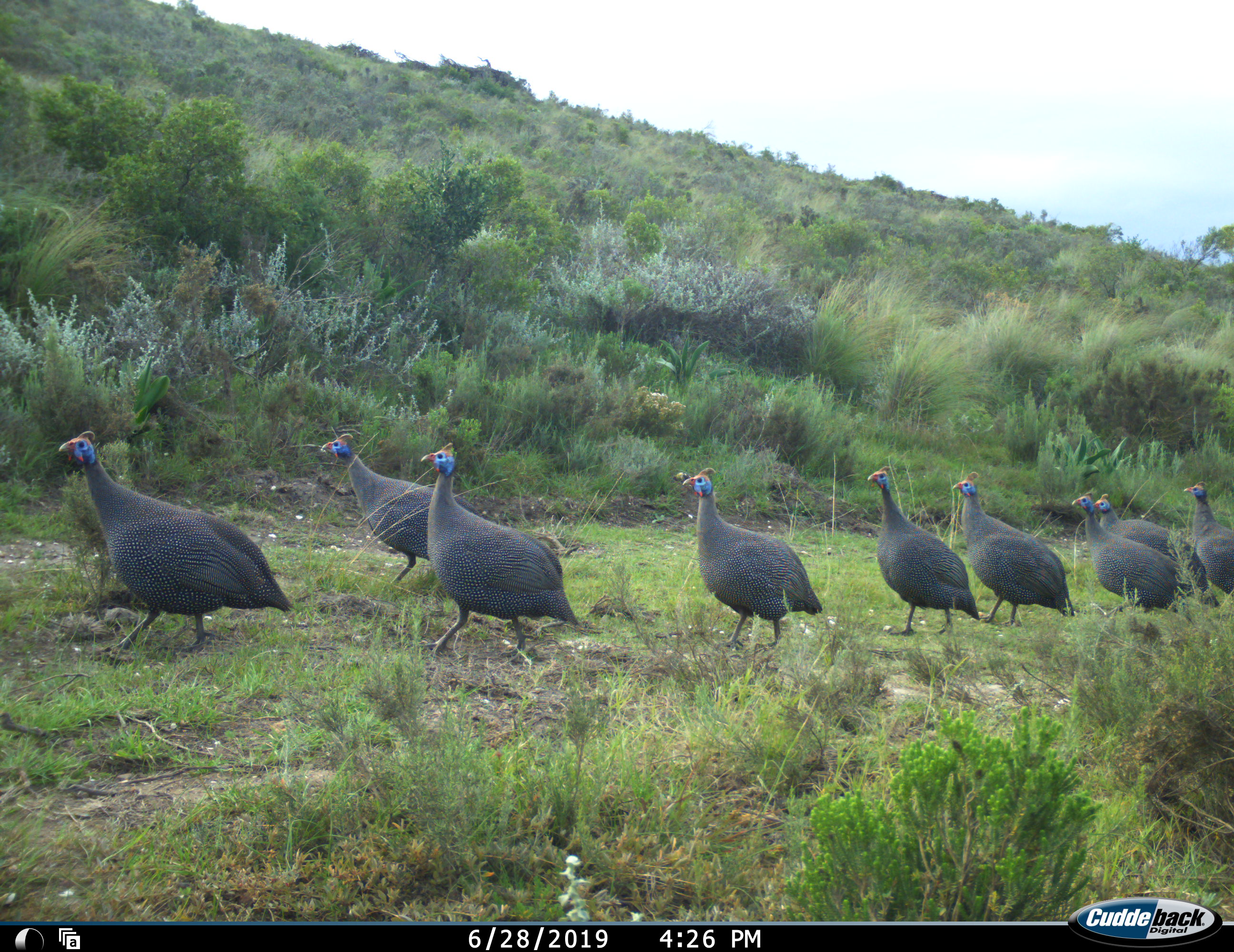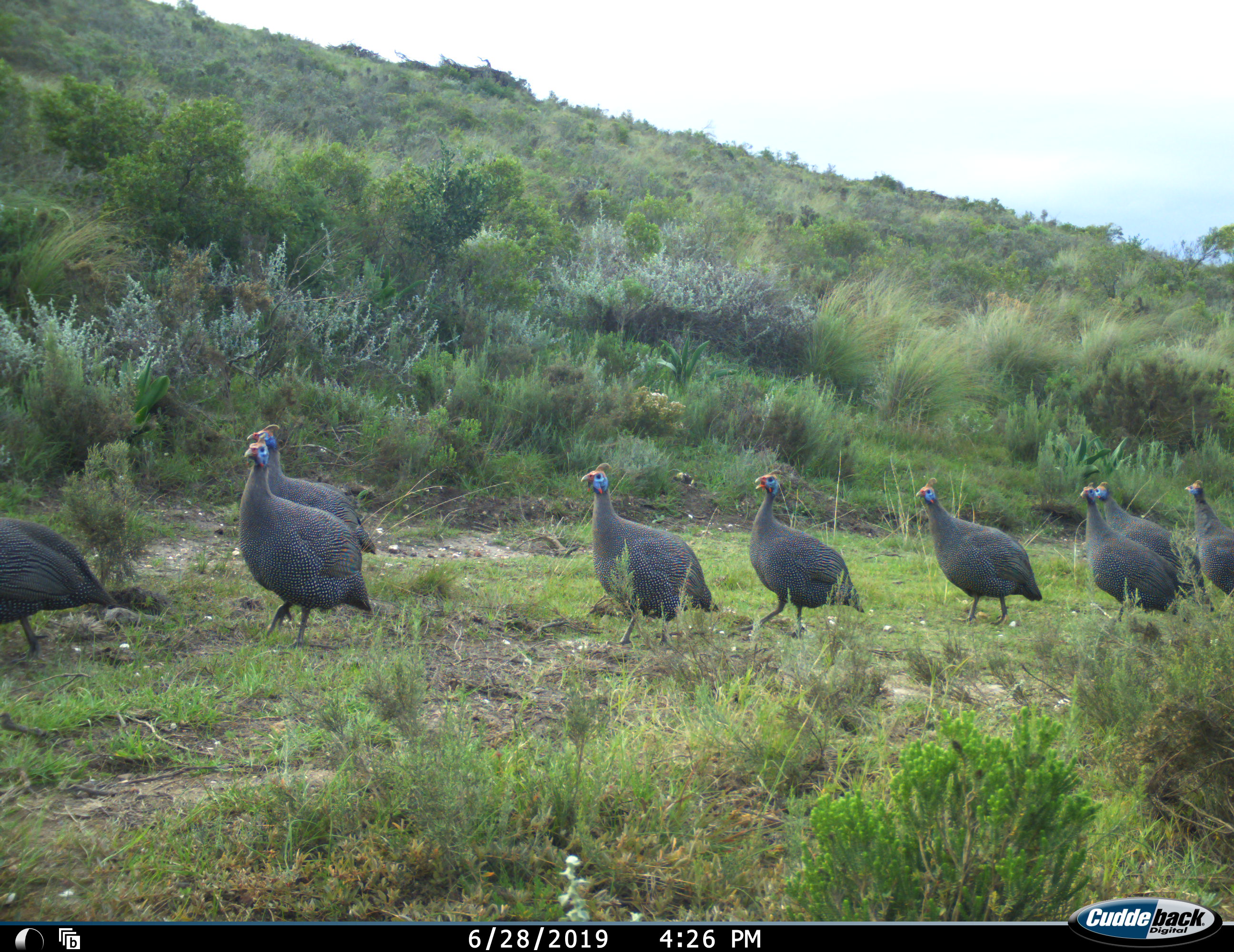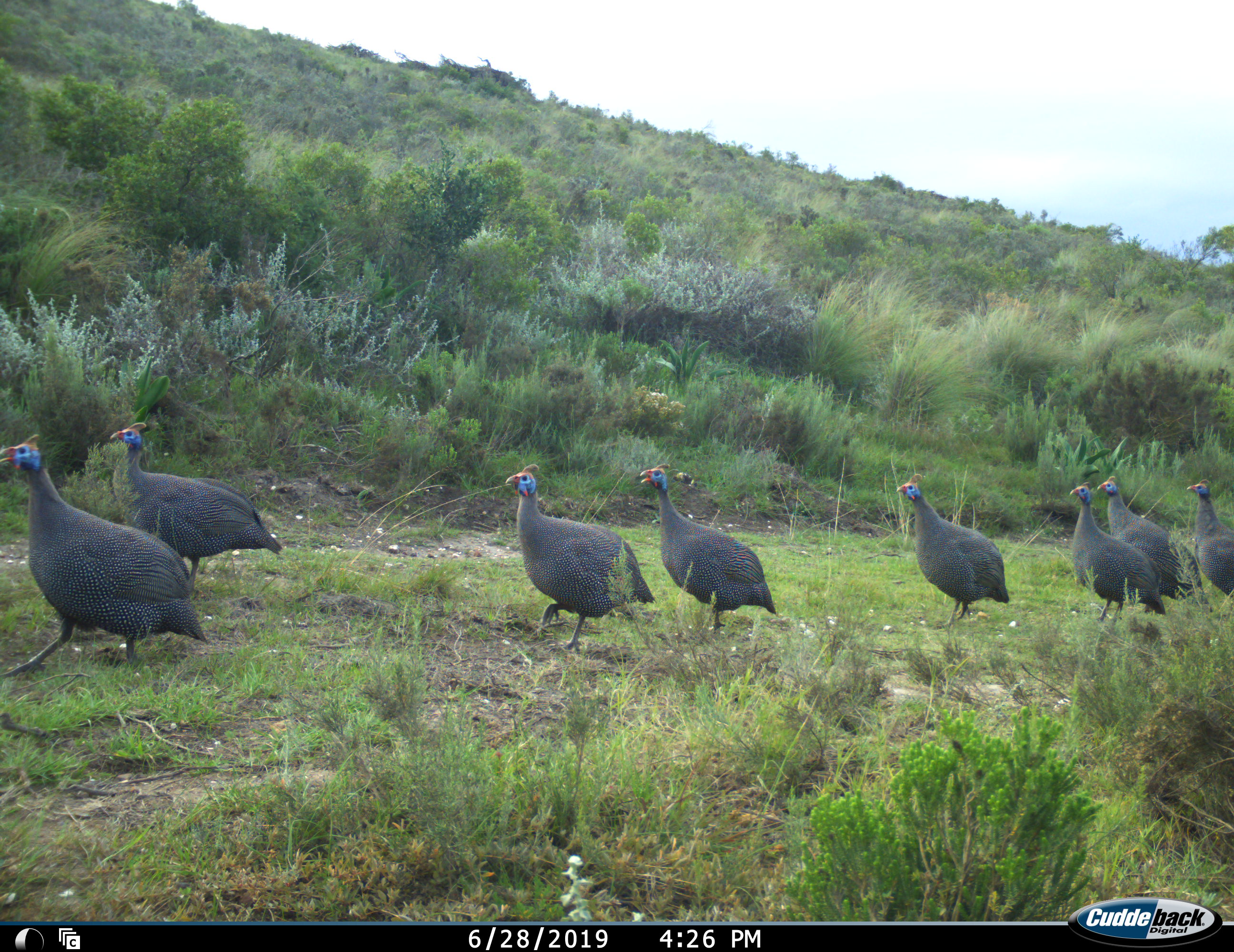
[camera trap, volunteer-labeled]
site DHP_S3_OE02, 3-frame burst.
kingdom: Animalia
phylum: Chordata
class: Aves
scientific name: Aves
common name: bird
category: birdother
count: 9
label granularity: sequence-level